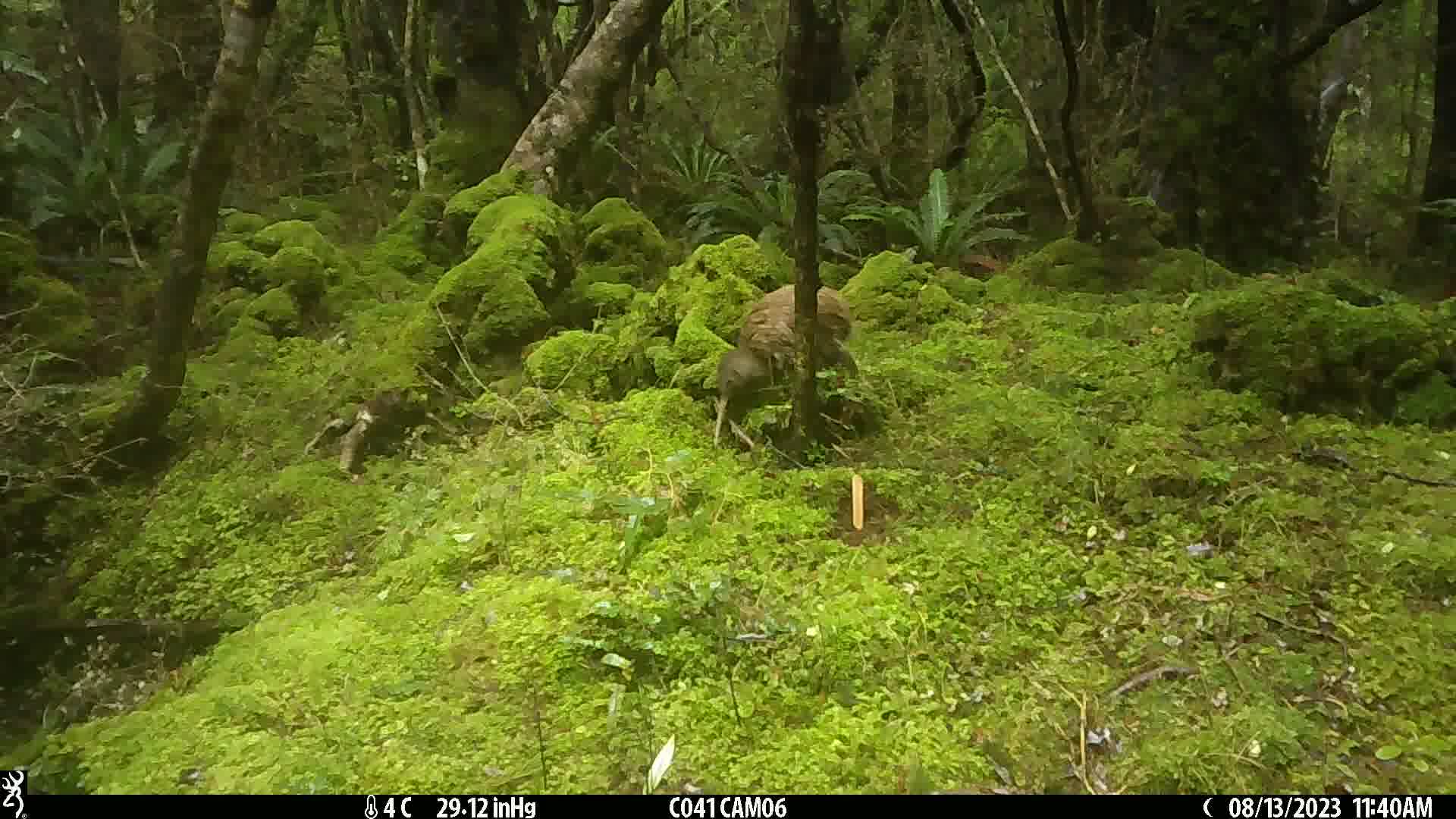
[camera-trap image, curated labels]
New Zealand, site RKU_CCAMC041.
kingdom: Animalia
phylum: Chordata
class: Aves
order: Apterygiformes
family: Apterygidae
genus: Apteryx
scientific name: Apteryx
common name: kiwi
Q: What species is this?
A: Kiwi (Apteryx).